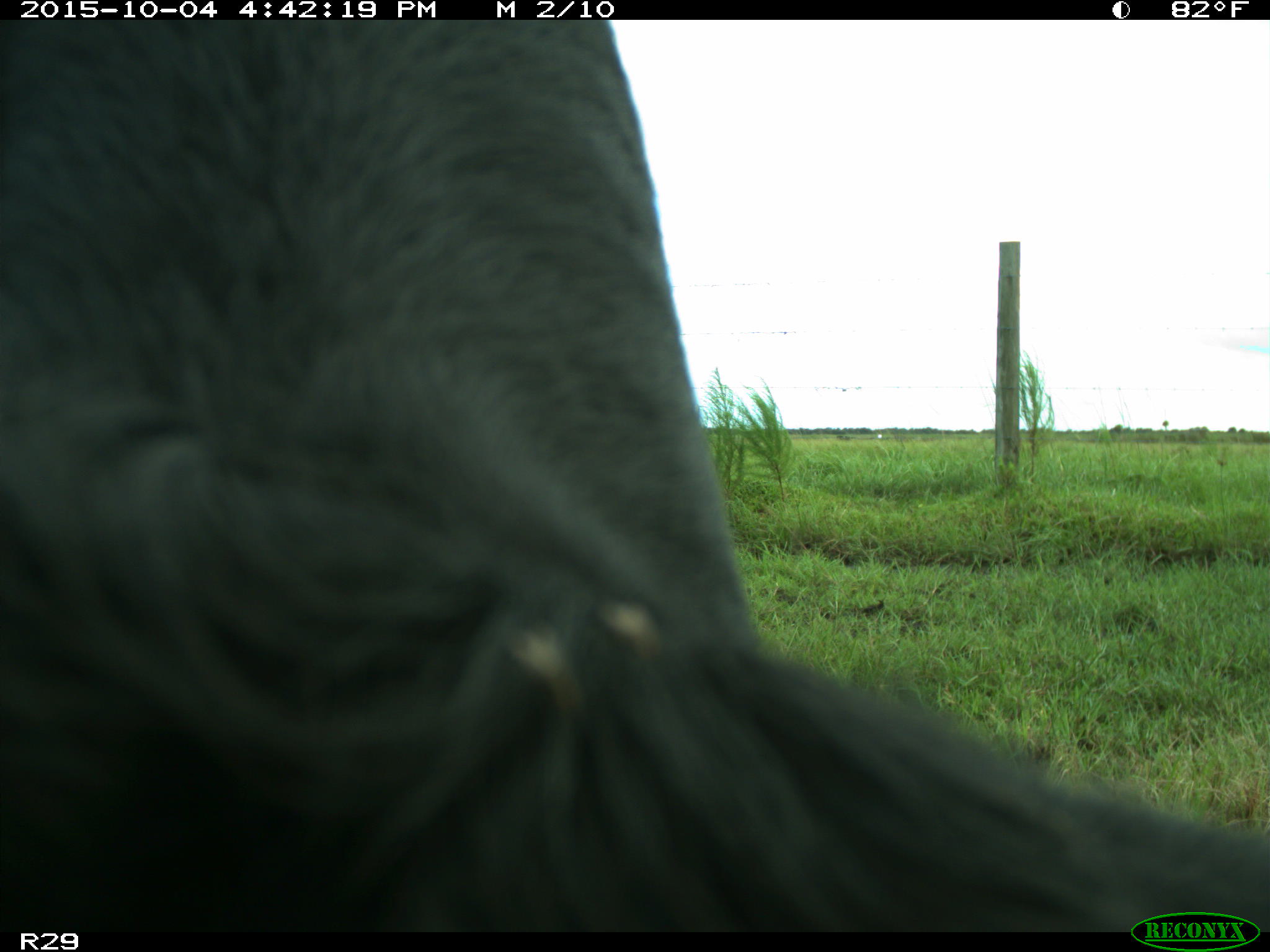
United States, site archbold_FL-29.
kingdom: Animalia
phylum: Chordata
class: Mammalia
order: Artiodactyla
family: Bovidae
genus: Bos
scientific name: Bos taurus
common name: domestic cow